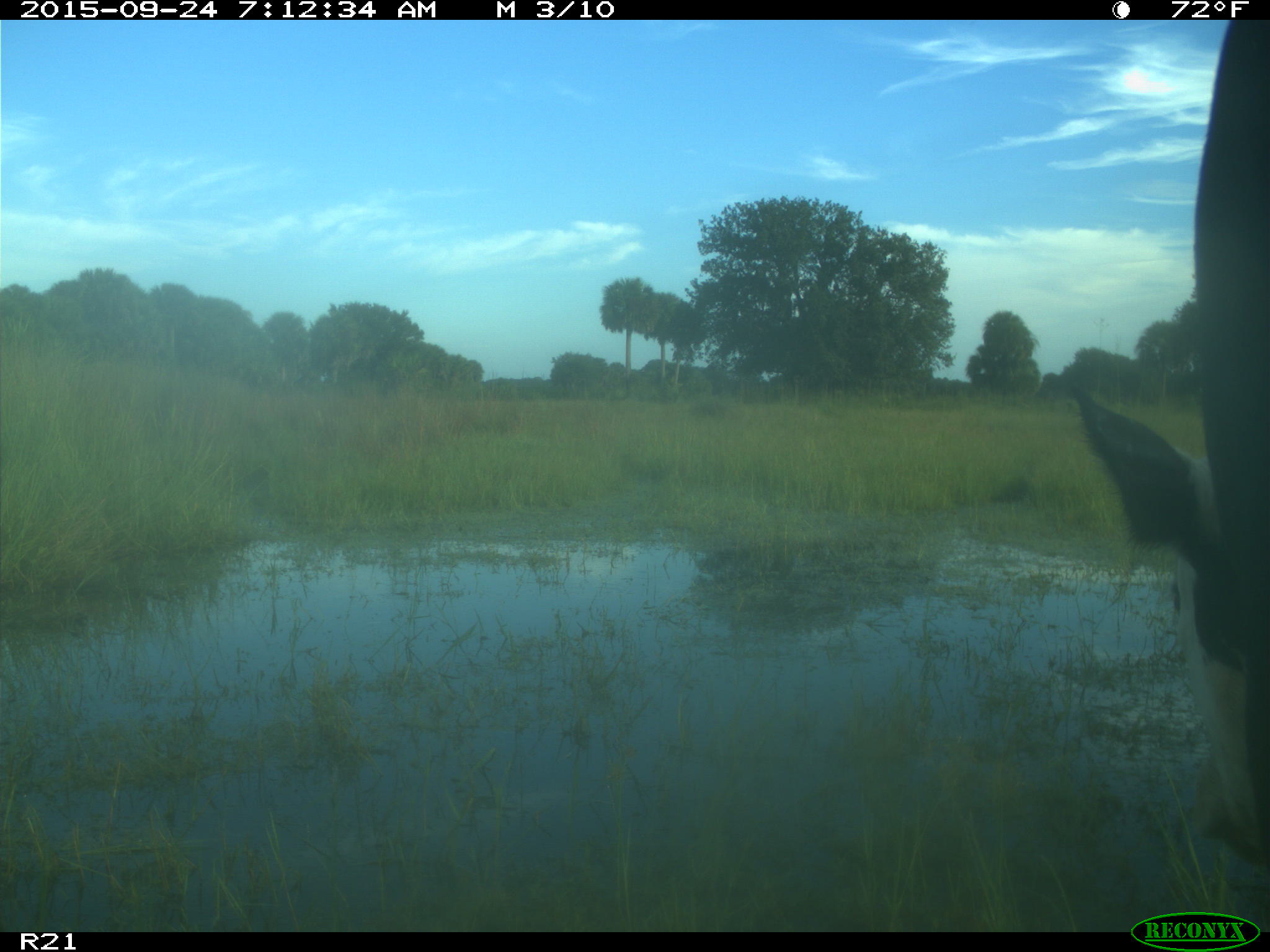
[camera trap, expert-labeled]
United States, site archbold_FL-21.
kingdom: Animalia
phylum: Chordata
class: Mammalia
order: Artiodactyla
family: Bovidae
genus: Bos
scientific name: Bos taurus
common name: domestic cow